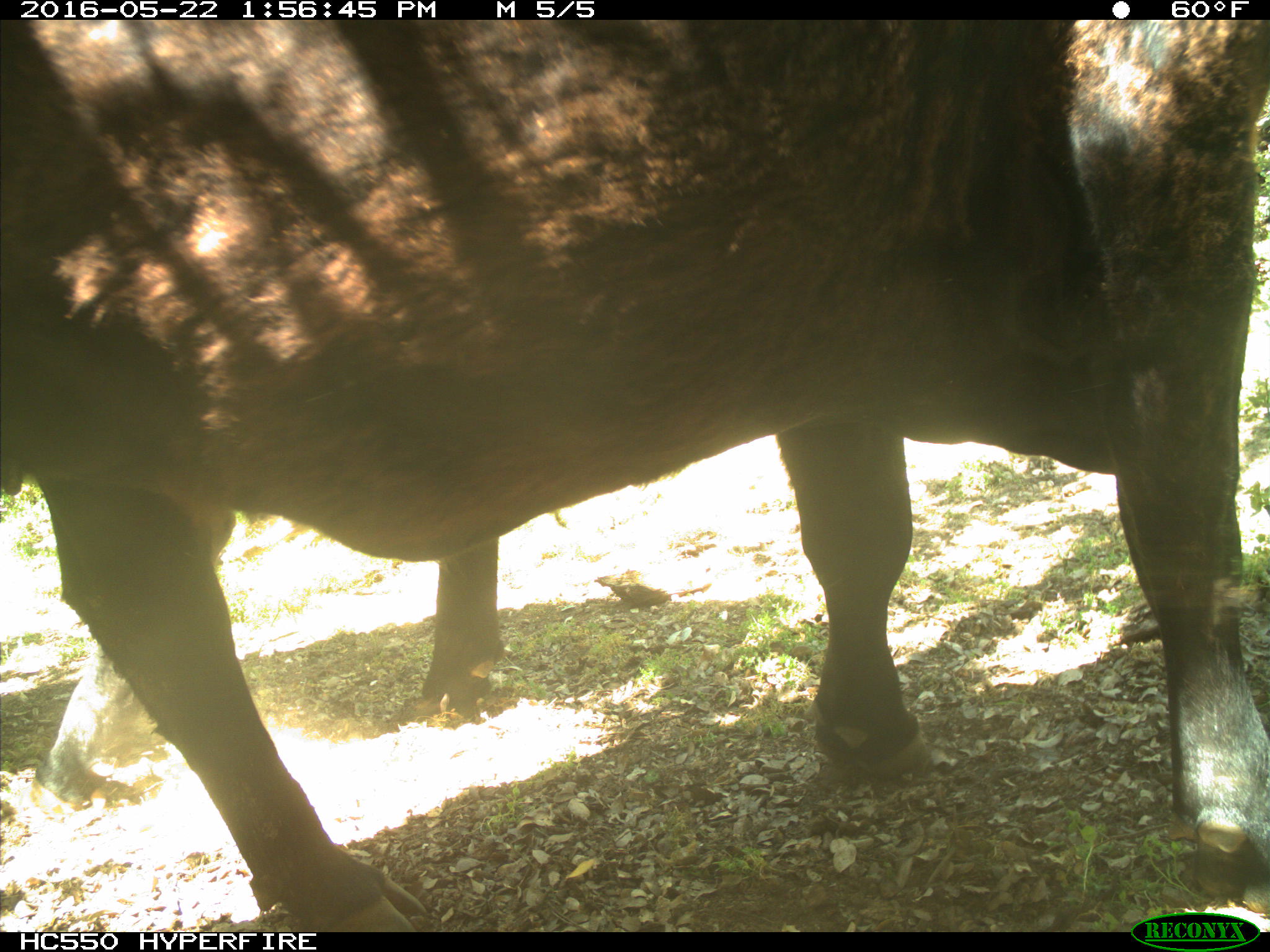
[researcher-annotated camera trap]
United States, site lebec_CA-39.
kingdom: Animalia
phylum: Chordata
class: Mammalia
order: Artiodactyla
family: Bovidae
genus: Bos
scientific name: Bos taurus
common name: domestic cow